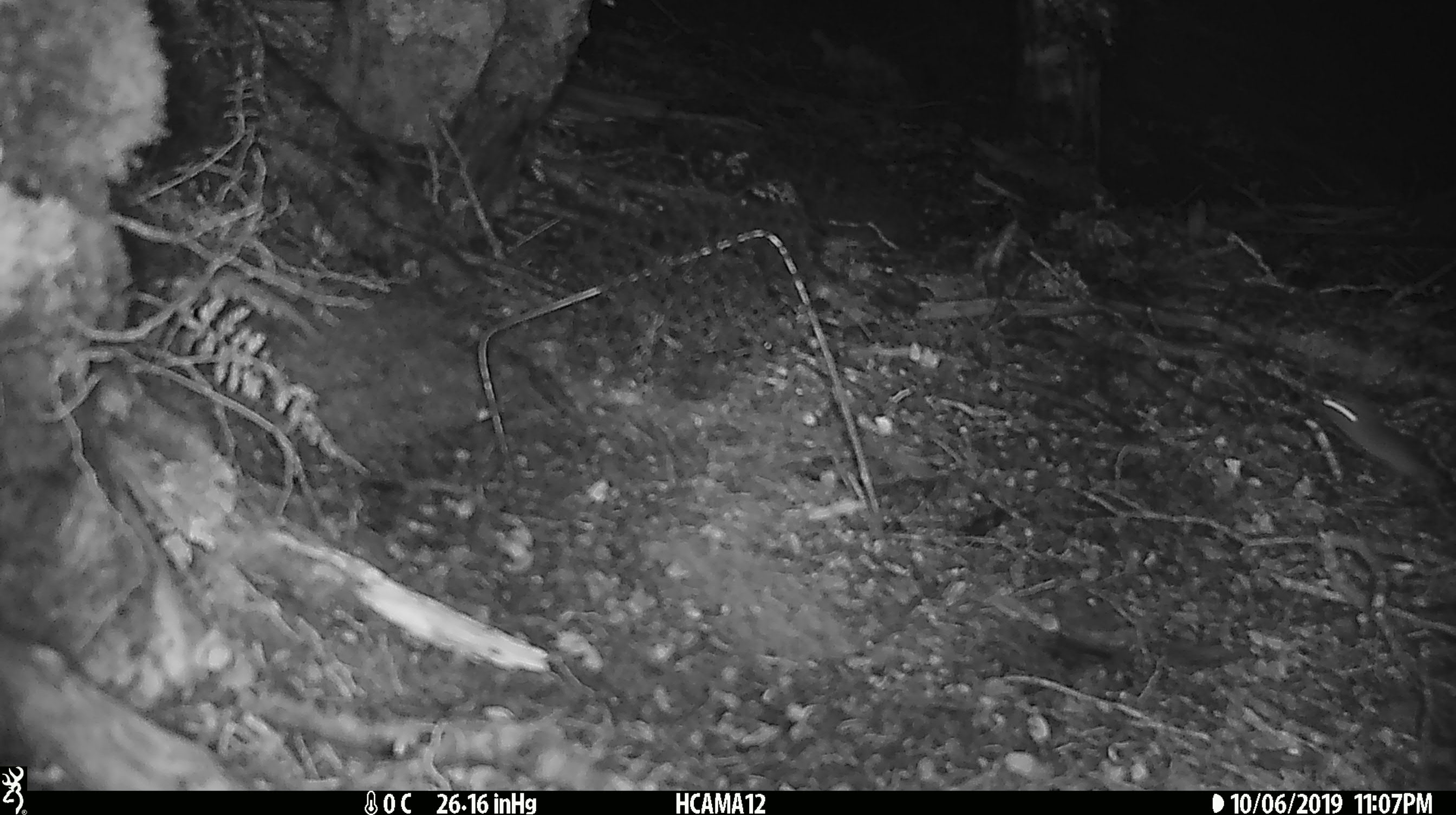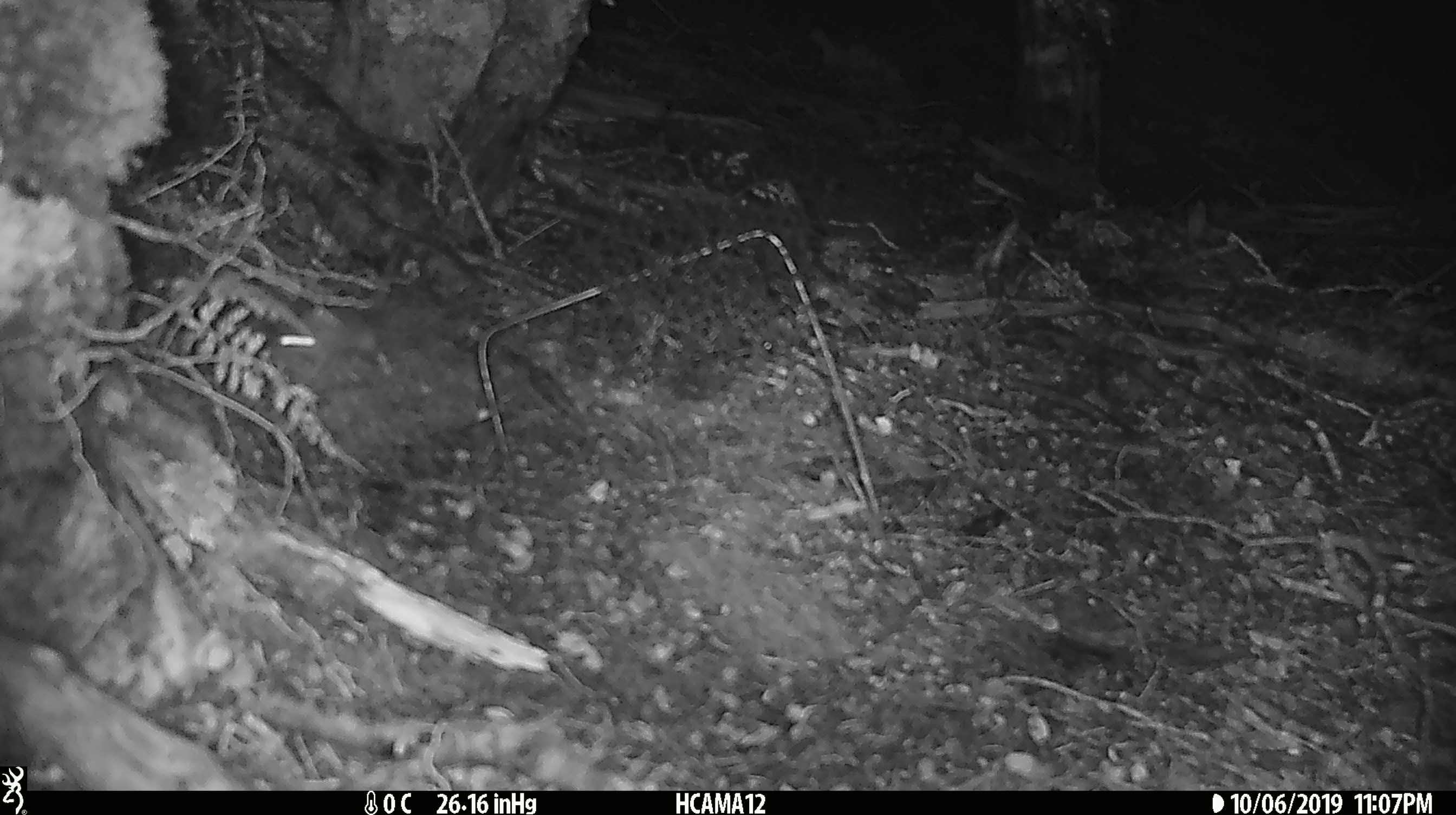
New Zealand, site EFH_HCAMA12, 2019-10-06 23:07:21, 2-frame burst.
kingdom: Animalia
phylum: Chordata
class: Mammalia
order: Rodentia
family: Muridae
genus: Mus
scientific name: Mus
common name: mouse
Mouse (Mus).